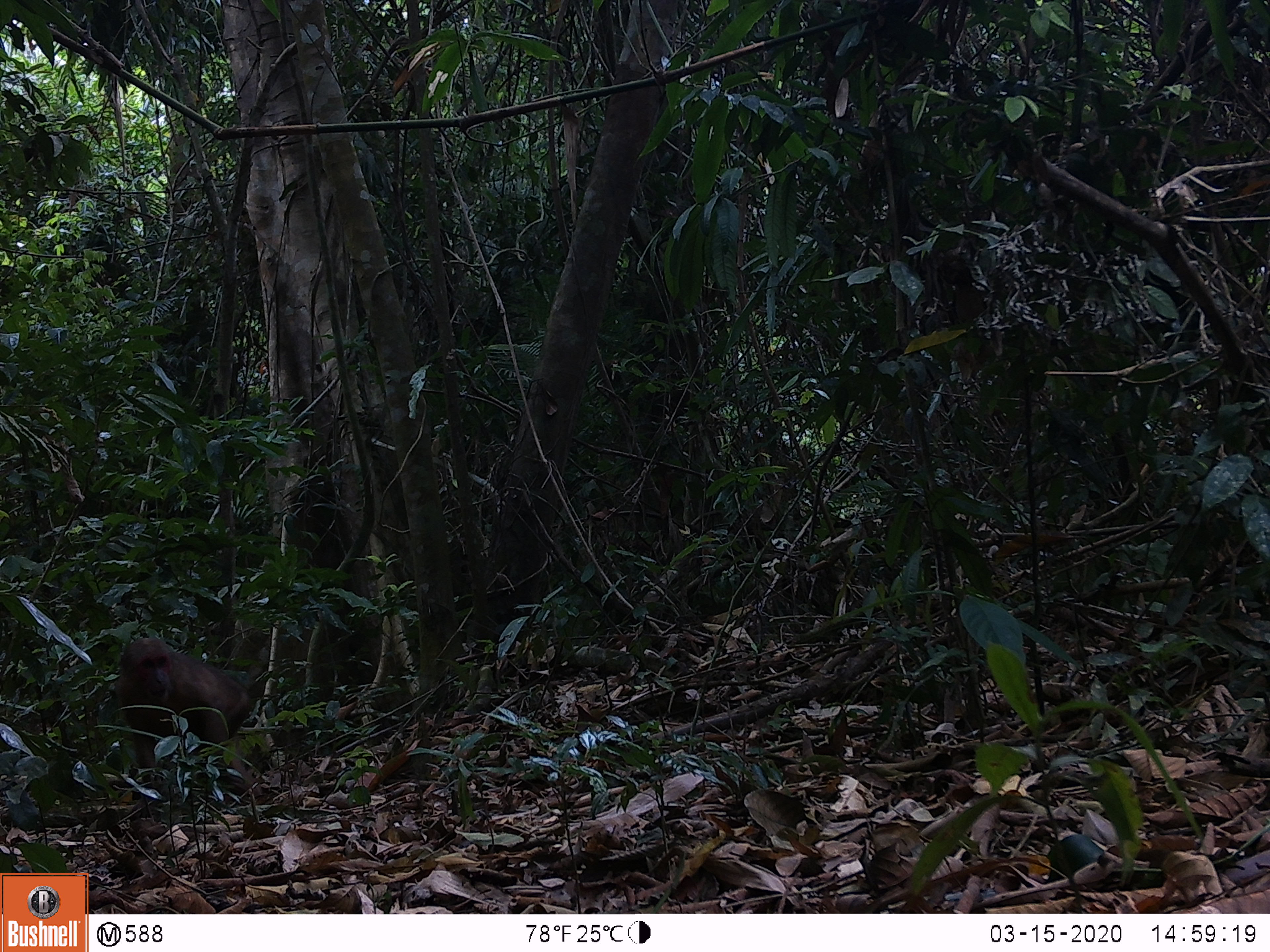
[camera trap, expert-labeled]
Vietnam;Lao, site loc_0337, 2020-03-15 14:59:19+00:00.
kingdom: Animalia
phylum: Chordata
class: Mammalia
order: Primates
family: Cercopithecidae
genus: Macaca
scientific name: Macaca arctoides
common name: stump-tailed macaque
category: stump tailed macaque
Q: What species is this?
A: Stump tailed macaque (stump-tailed macaque) (Macaca arctoides).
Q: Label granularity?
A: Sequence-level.